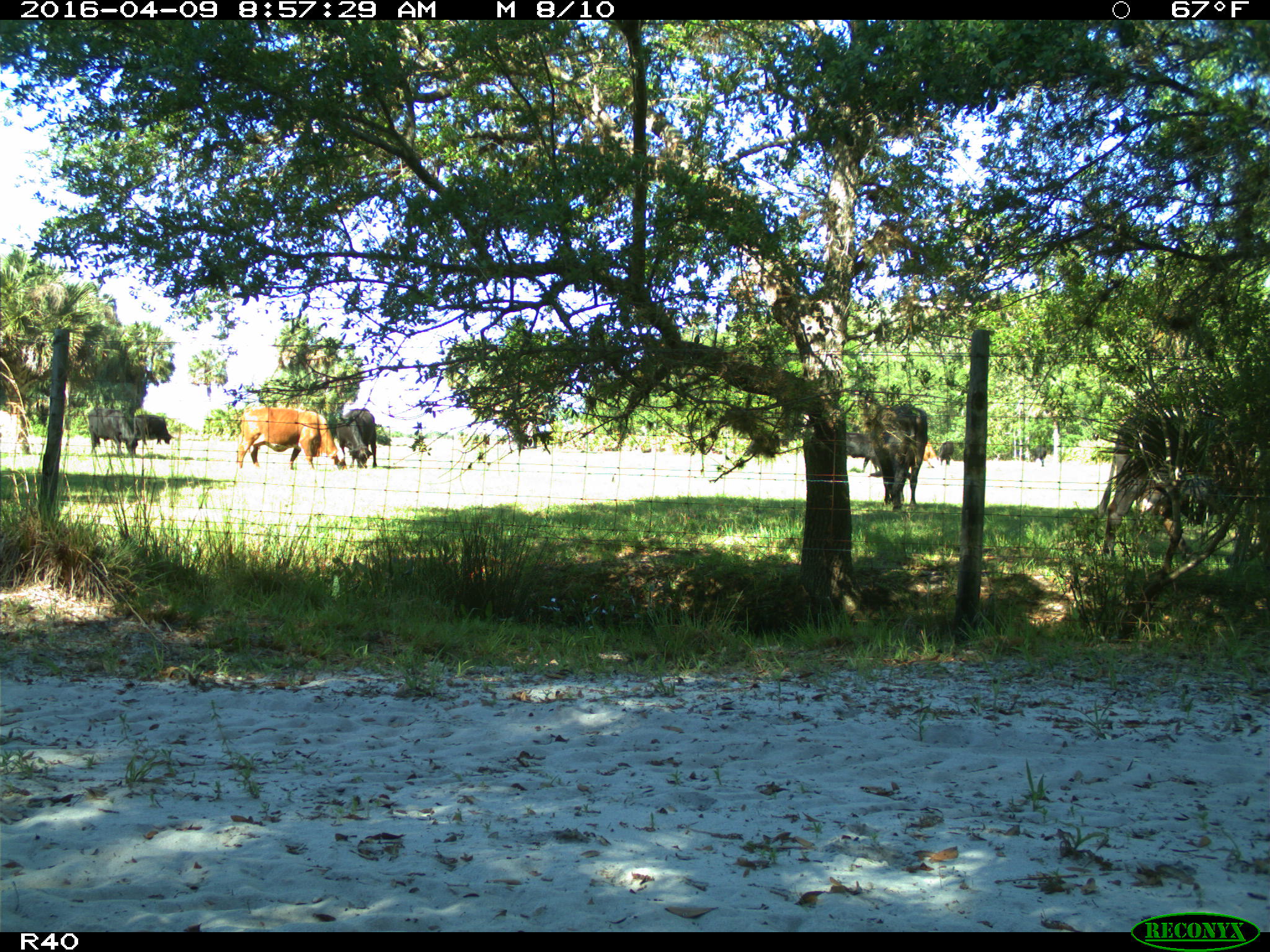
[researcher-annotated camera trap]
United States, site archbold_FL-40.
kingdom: Animalia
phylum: Chordata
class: Mammalia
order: Artiodactyla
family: Bovidae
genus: Bos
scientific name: Bos taurus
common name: domestic cow